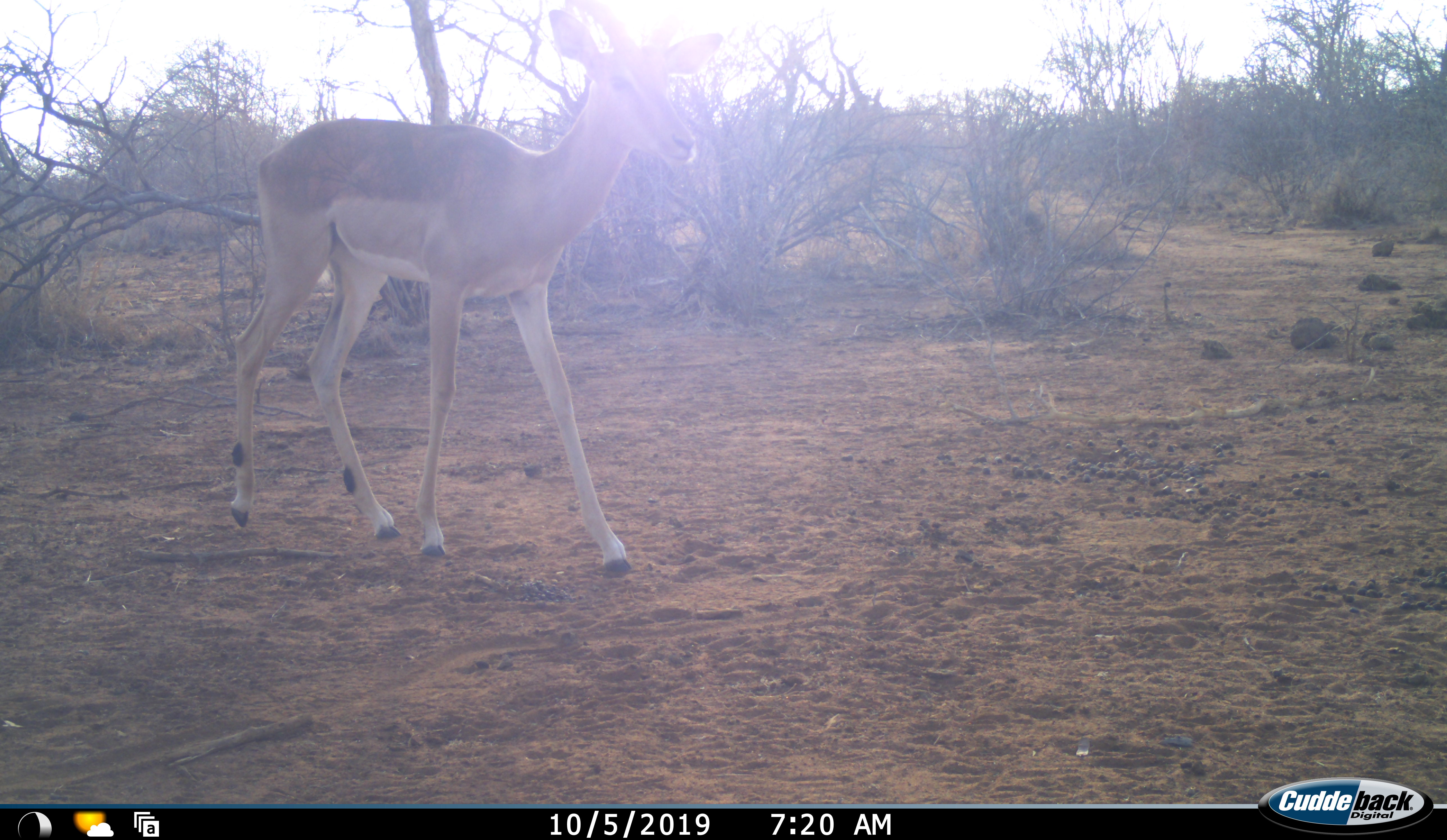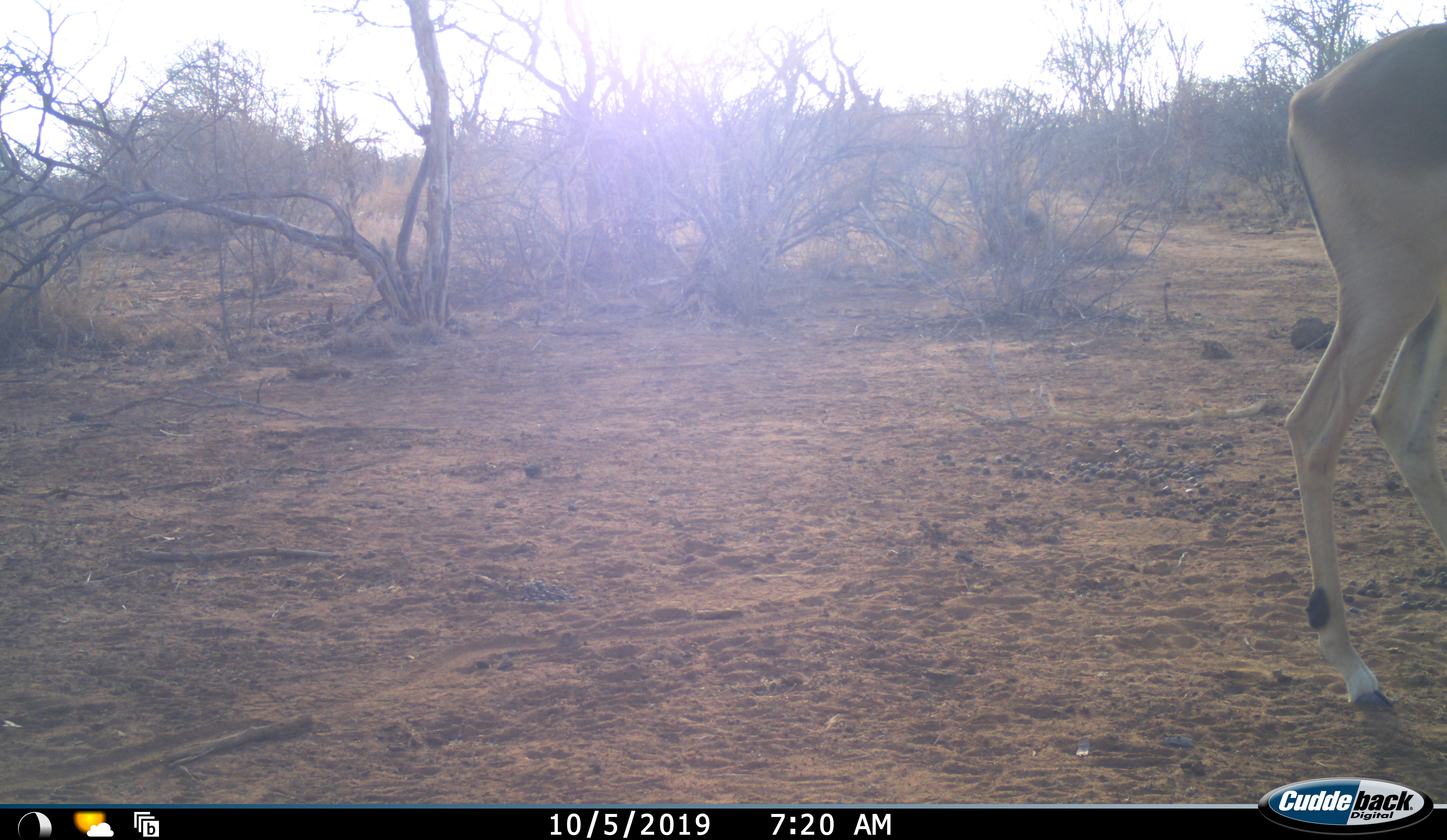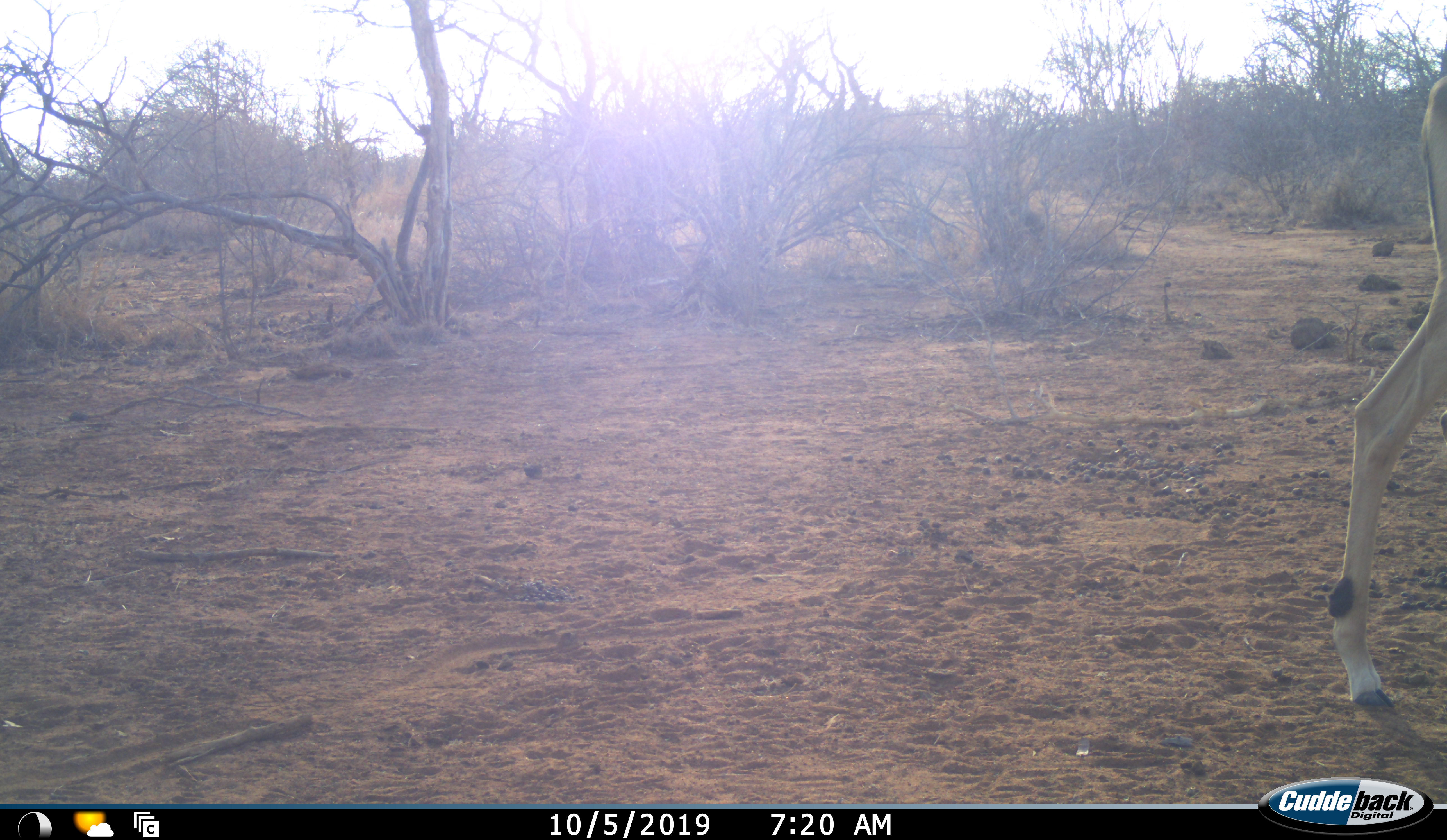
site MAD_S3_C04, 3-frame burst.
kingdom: Animalia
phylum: Chordata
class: Mammalia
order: Artiodactyla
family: Bovidae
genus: Aepyceros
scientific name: Aepyceros melampus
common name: impala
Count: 1.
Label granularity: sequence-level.